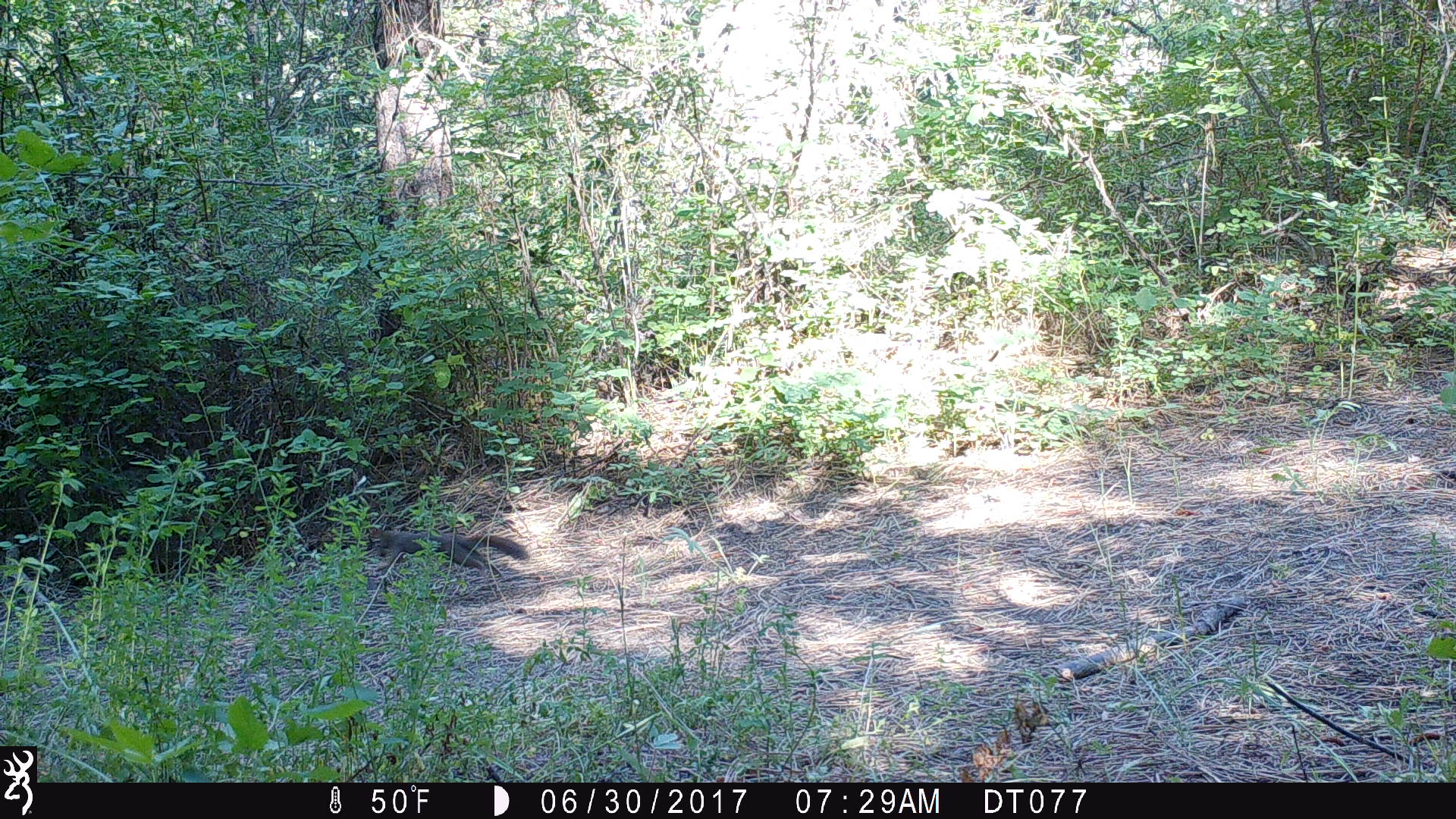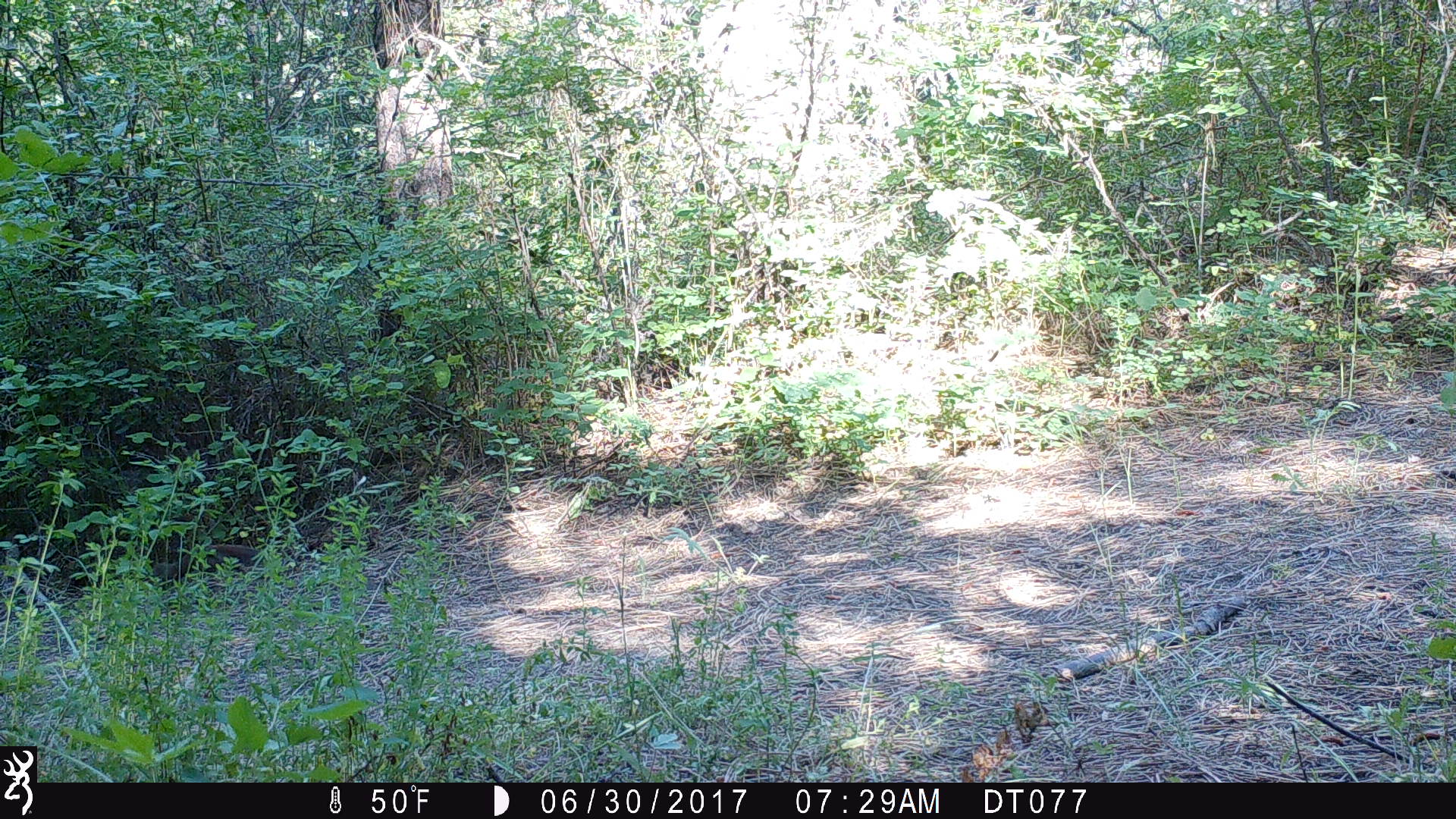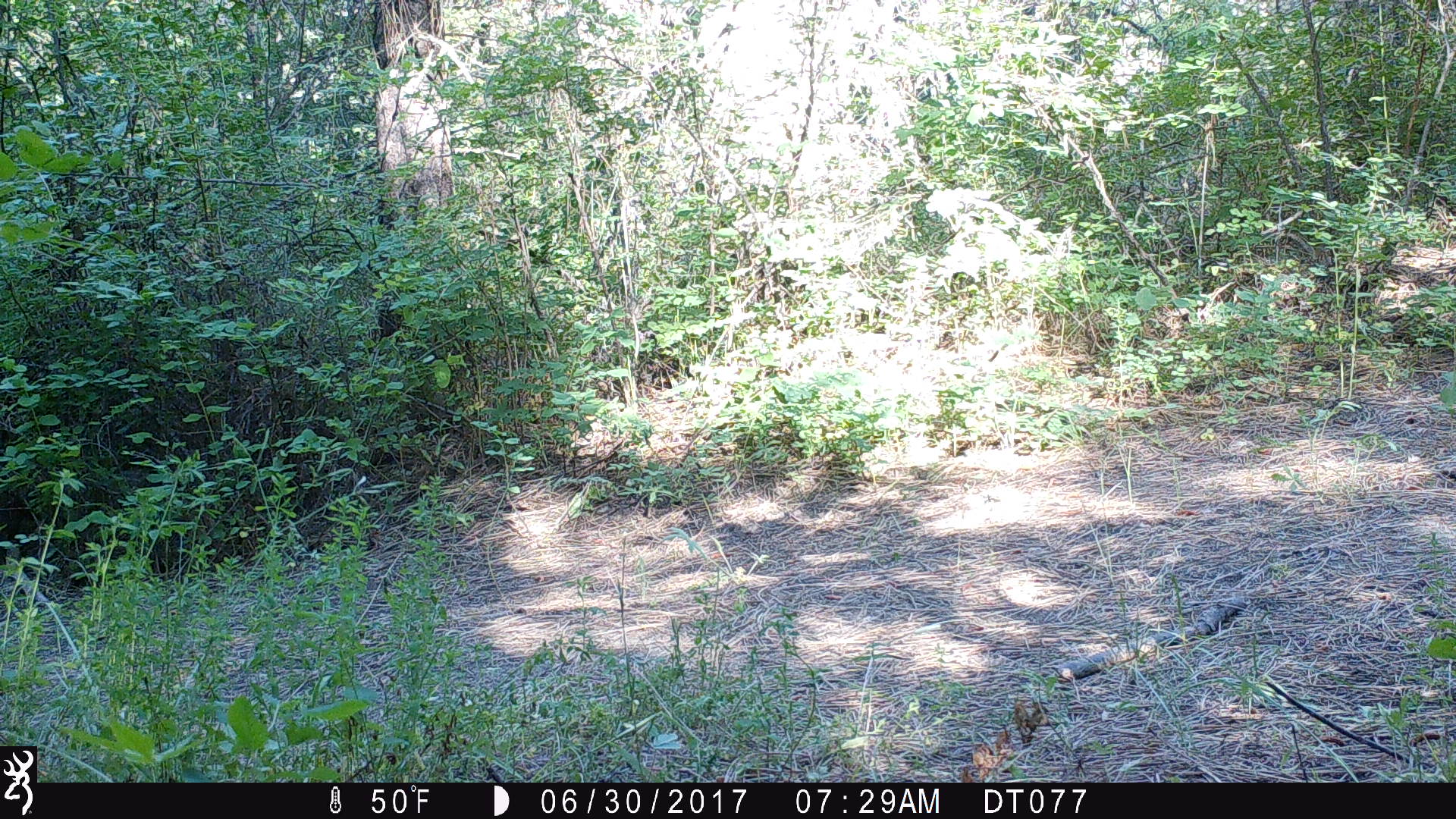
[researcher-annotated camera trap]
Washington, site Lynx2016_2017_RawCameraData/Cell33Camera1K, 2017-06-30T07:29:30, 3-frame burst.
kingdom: Animalia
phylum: Chordata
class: Mammalia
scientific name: Mammalia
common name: small mammal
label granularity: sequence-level